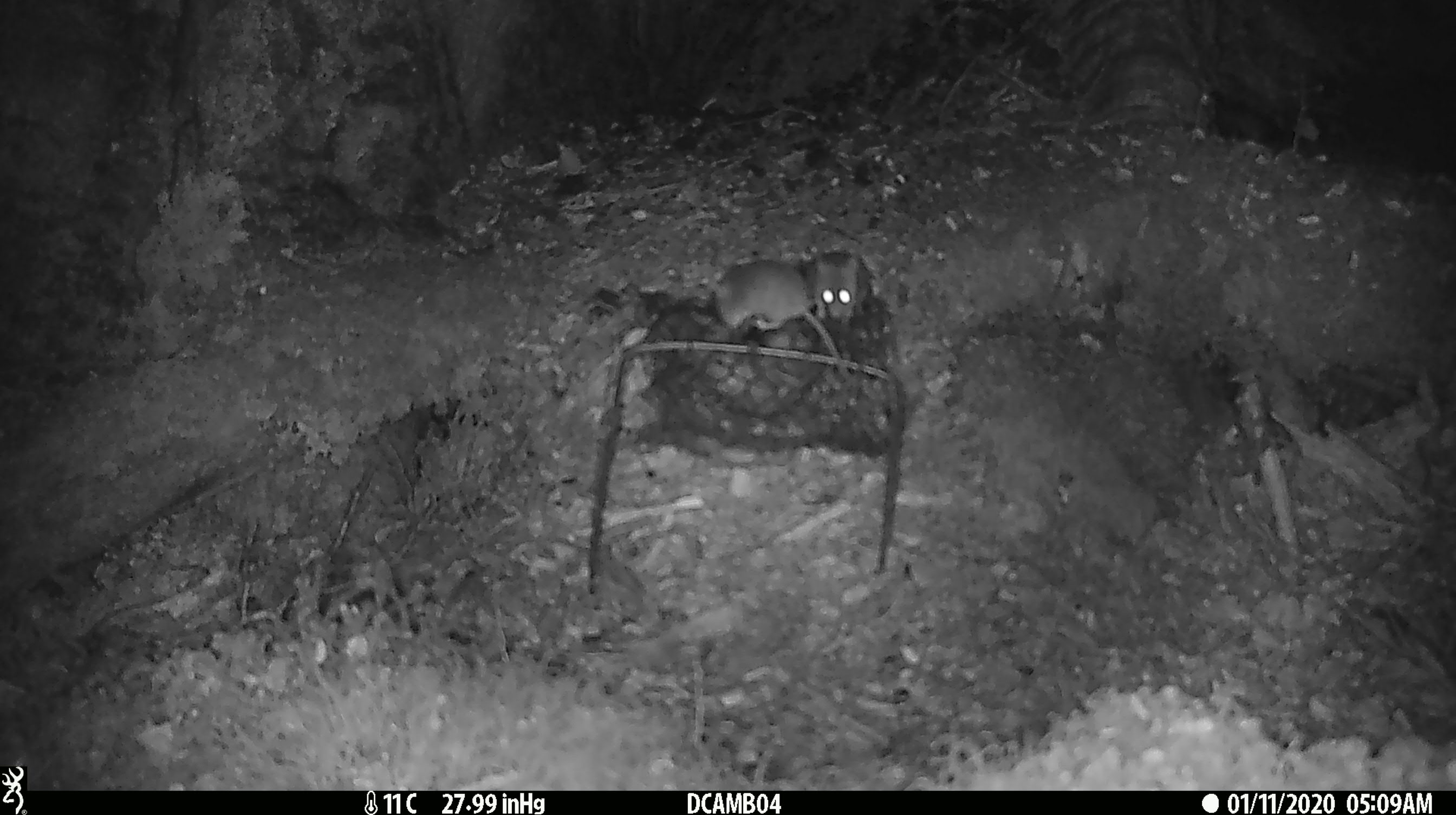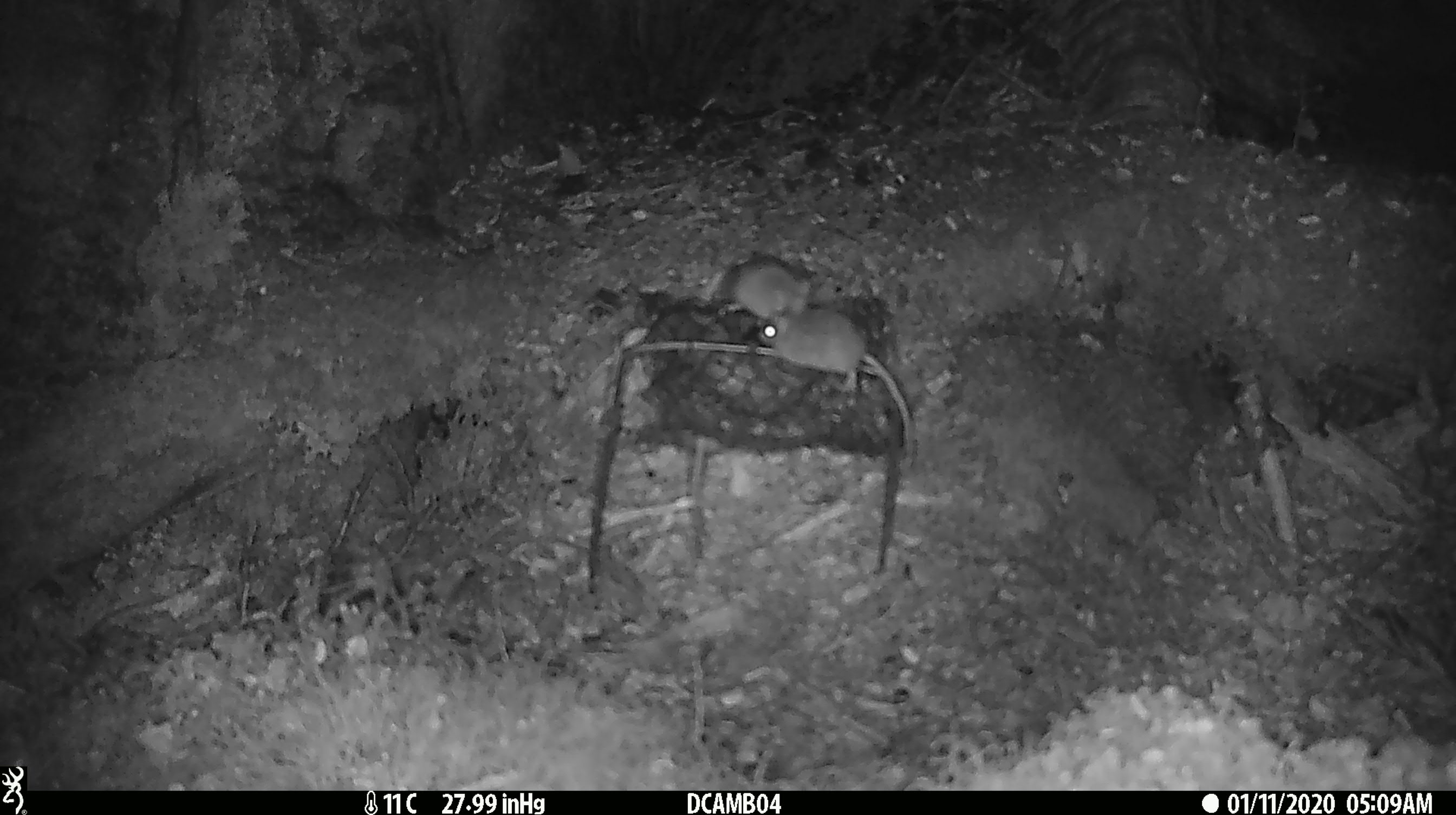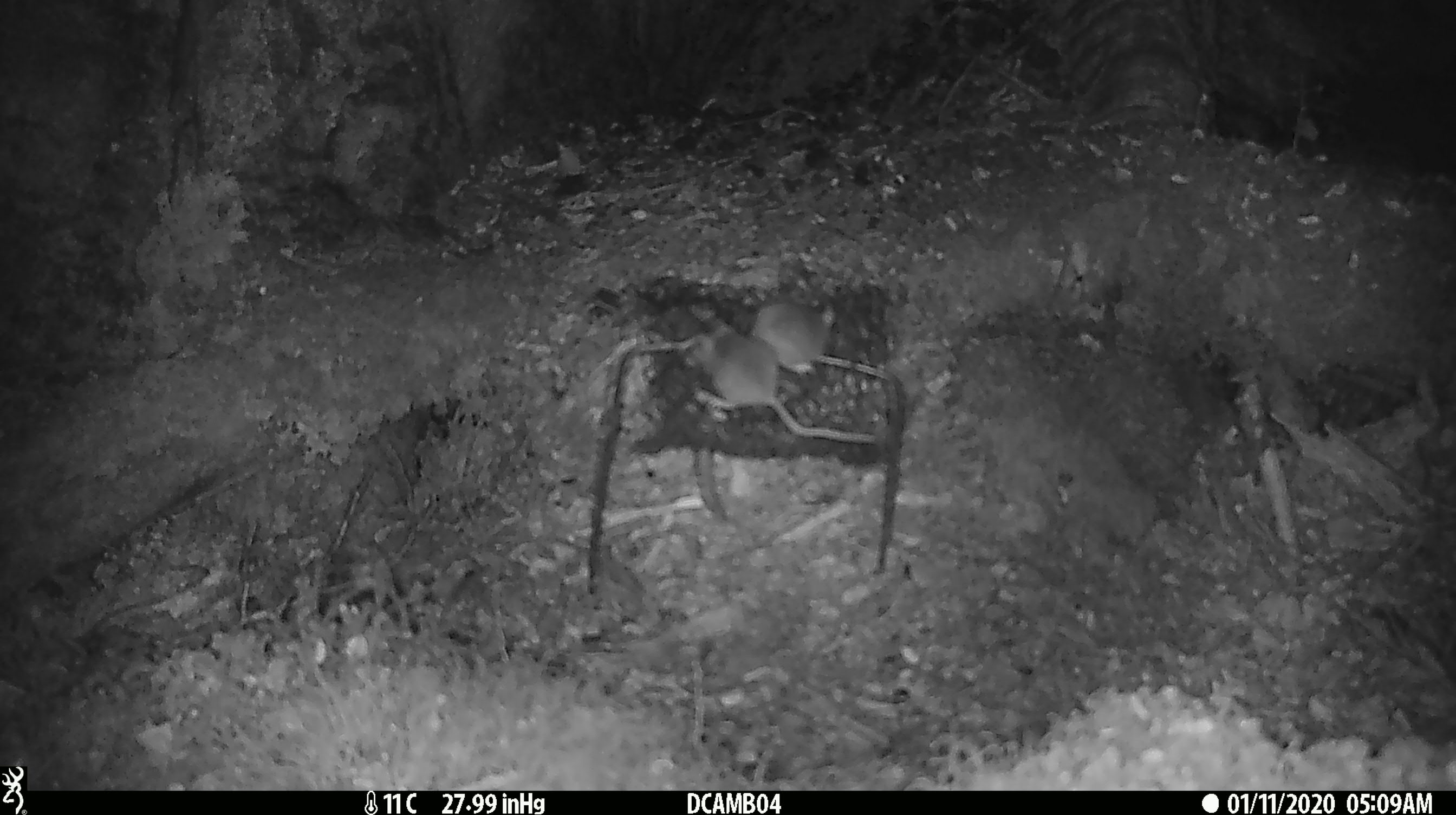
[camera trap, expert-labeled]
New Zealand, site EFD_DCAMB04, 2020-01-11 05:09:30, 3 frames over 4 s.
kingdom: Animalia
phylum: Chordata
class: Mammalia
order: Rodentia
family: Muridae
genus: Mus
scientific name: Mus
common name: mouse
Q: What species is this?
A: Mouse (Mus).